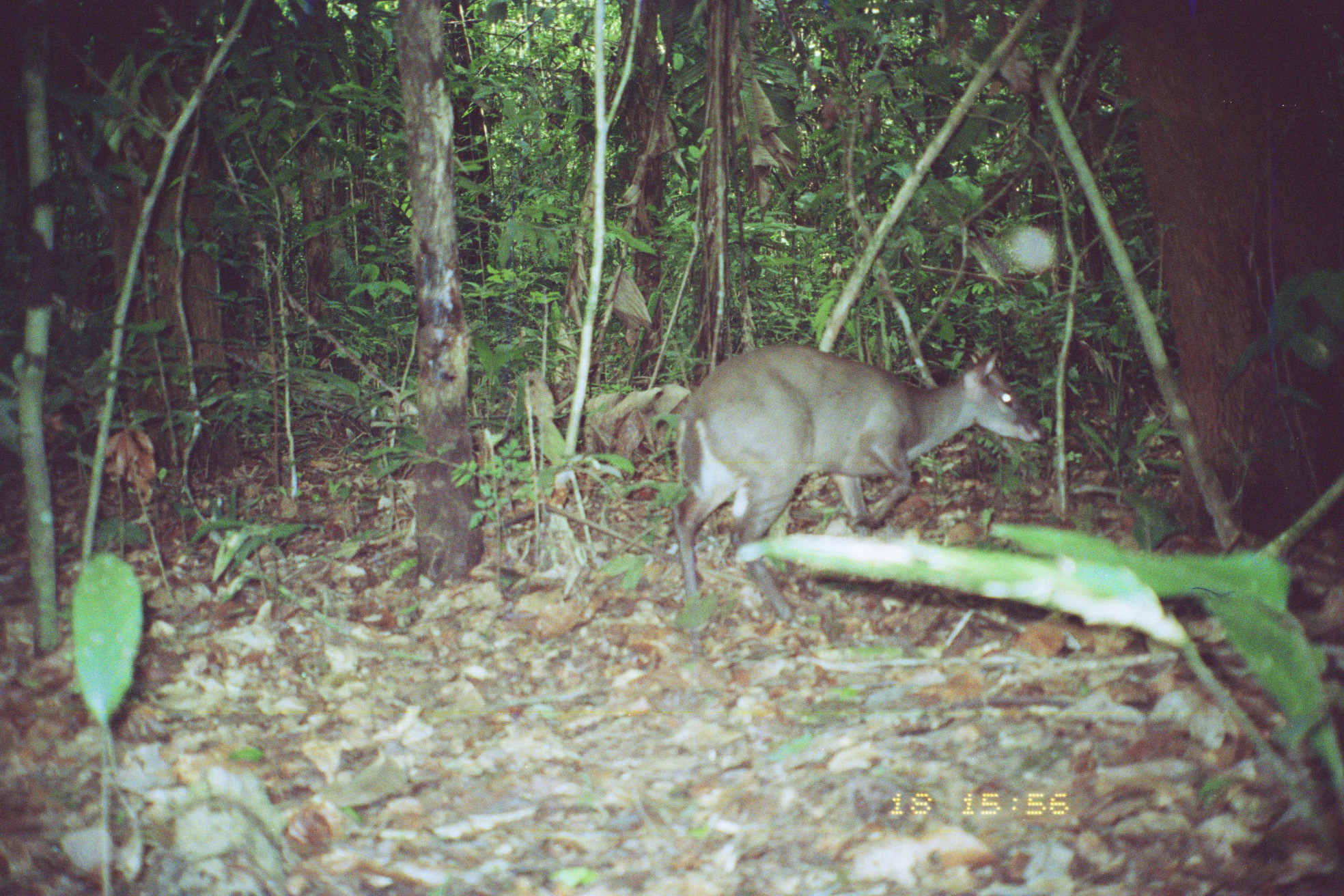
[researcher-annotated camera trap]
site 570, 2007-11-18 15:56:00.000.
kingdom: Animalia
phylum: Chordata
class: Mammalia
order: Artiodactyla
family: Cervidae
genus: Mazama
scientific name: Mazama gouazoubira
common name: gray brocket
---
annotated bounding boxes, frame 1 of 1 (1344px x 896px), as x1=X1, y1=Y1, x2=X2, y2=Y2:
mazama gouazoubira: x1=668, y1=342, x2=1048, y2=661